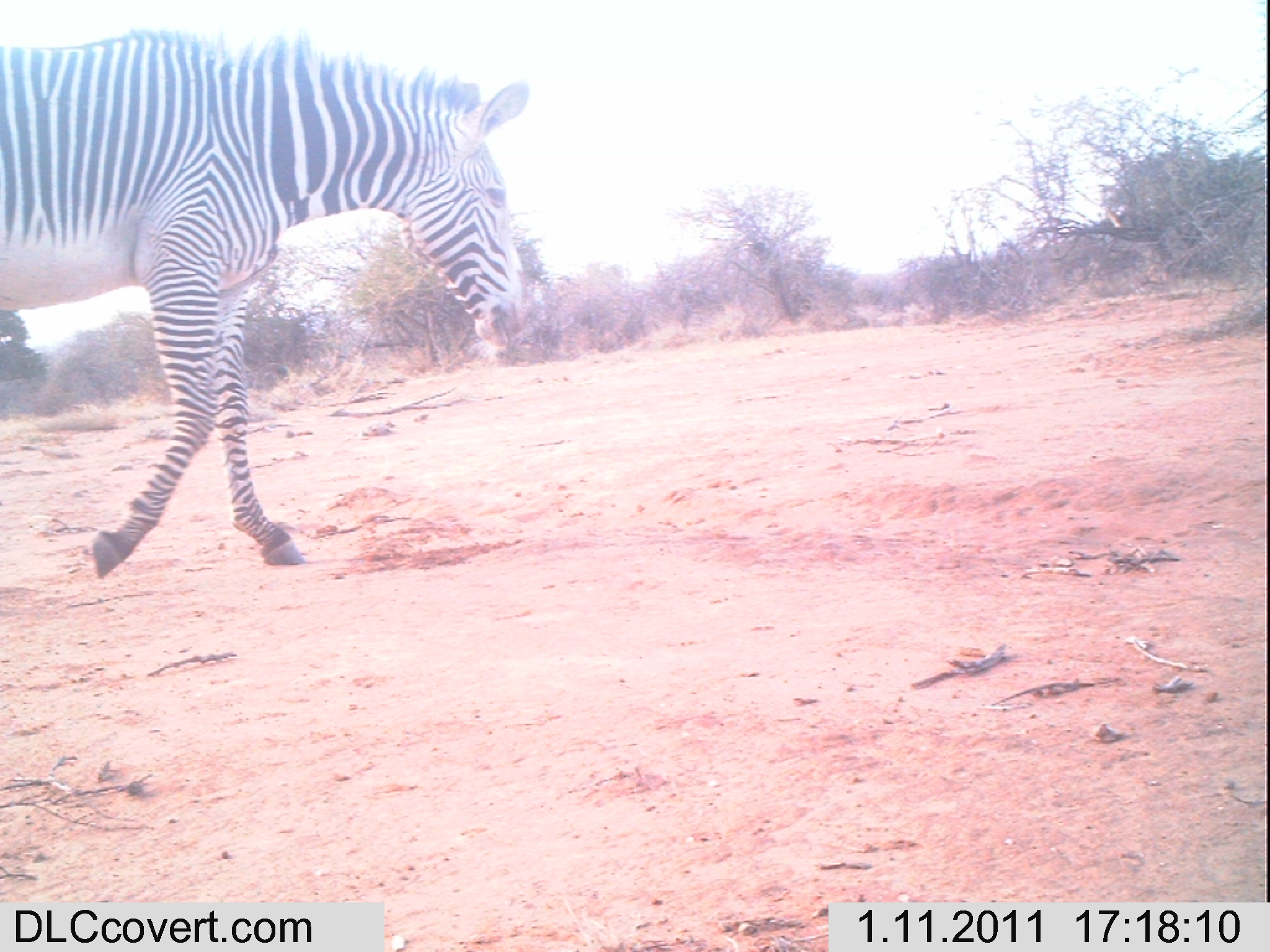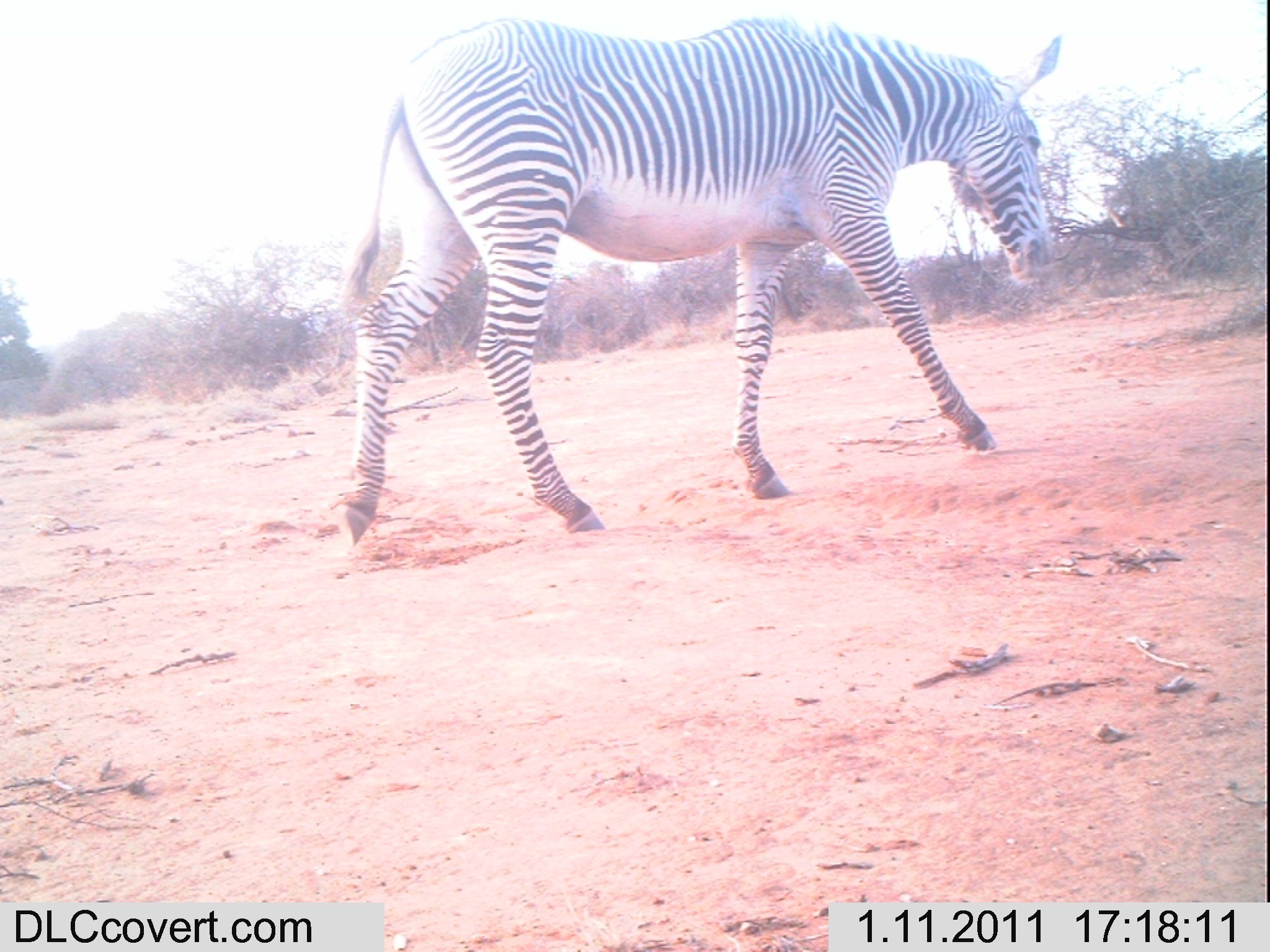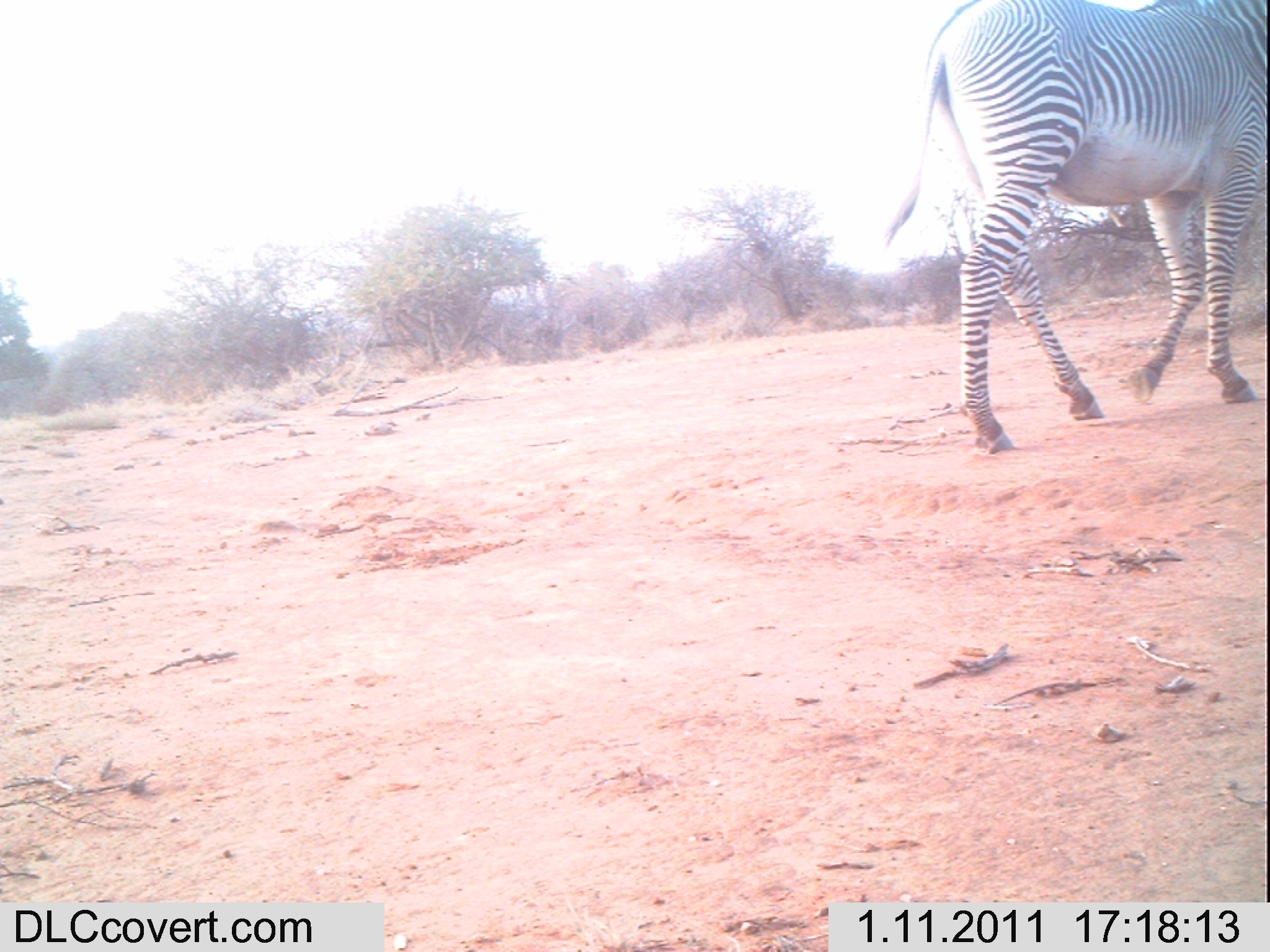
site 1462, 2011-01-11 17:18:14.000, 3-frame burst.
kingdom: Animalia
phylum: Chordata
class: Mammalia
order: Perissodactyla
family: Equidae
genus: Equus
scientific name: Equus grevyi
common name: grévy's zebra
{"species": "Equus grevyi (grévy's zebra)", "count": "1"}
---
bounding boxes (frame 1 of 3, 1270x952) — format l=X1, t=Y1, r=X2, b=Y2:
equus grevyi: l=0, t=28, r=530, b=576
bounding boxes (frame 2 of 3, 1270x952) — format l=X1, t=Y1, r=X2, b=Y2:
equus grevyi: l=331, t=14, r=1062, b=549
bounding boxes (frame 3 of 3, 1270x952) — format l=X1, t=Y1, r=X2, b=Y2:
equus grevyi: l=884, t=0, r=1266, b=455